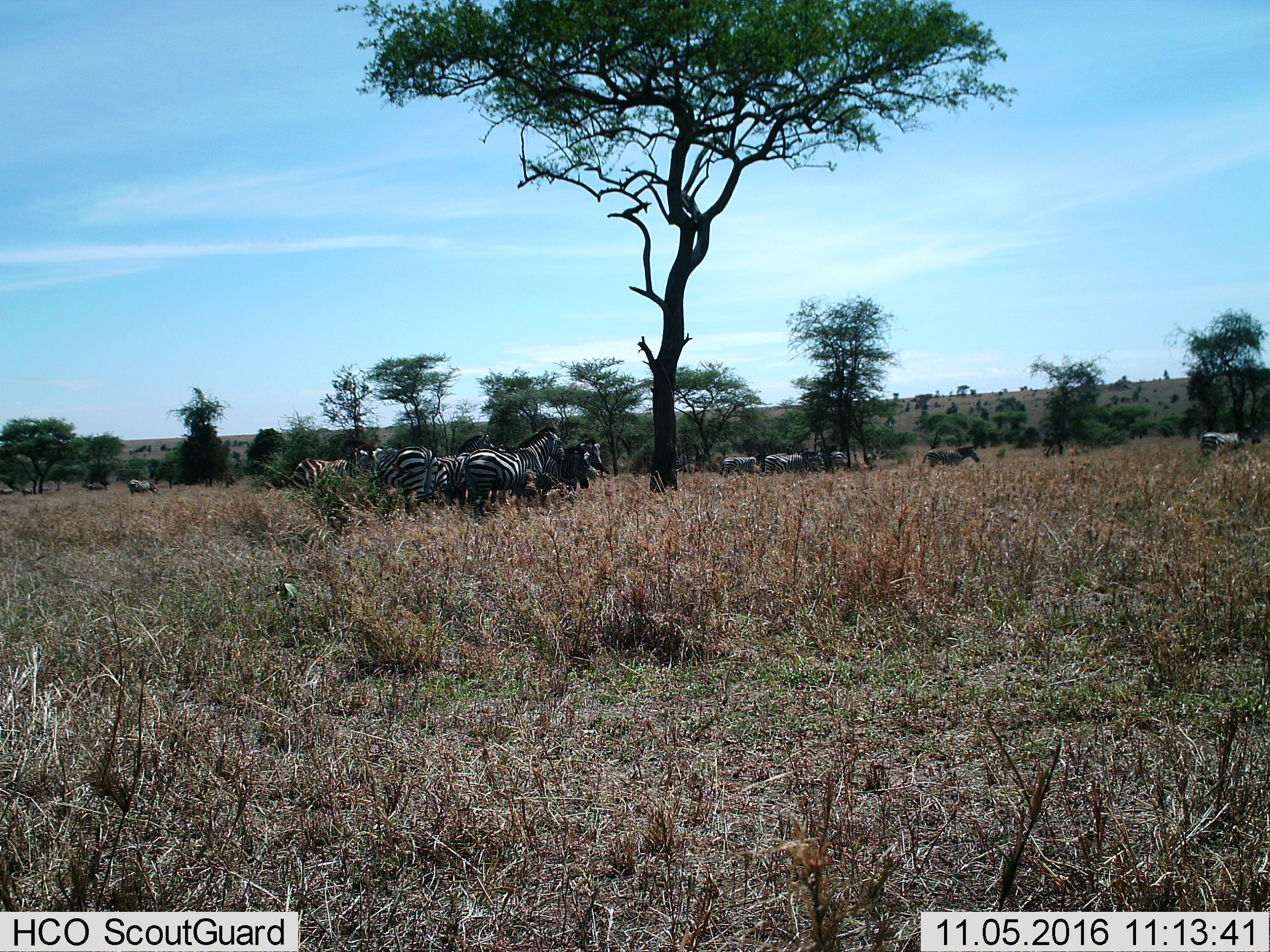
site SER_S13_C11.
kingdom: Animalia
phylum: Chordata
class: Mammalia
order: Perissodactyla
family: Equidae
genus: Equus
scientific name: Equus quagga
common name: plains zebra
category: zebraplains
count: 11-50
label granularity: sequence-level